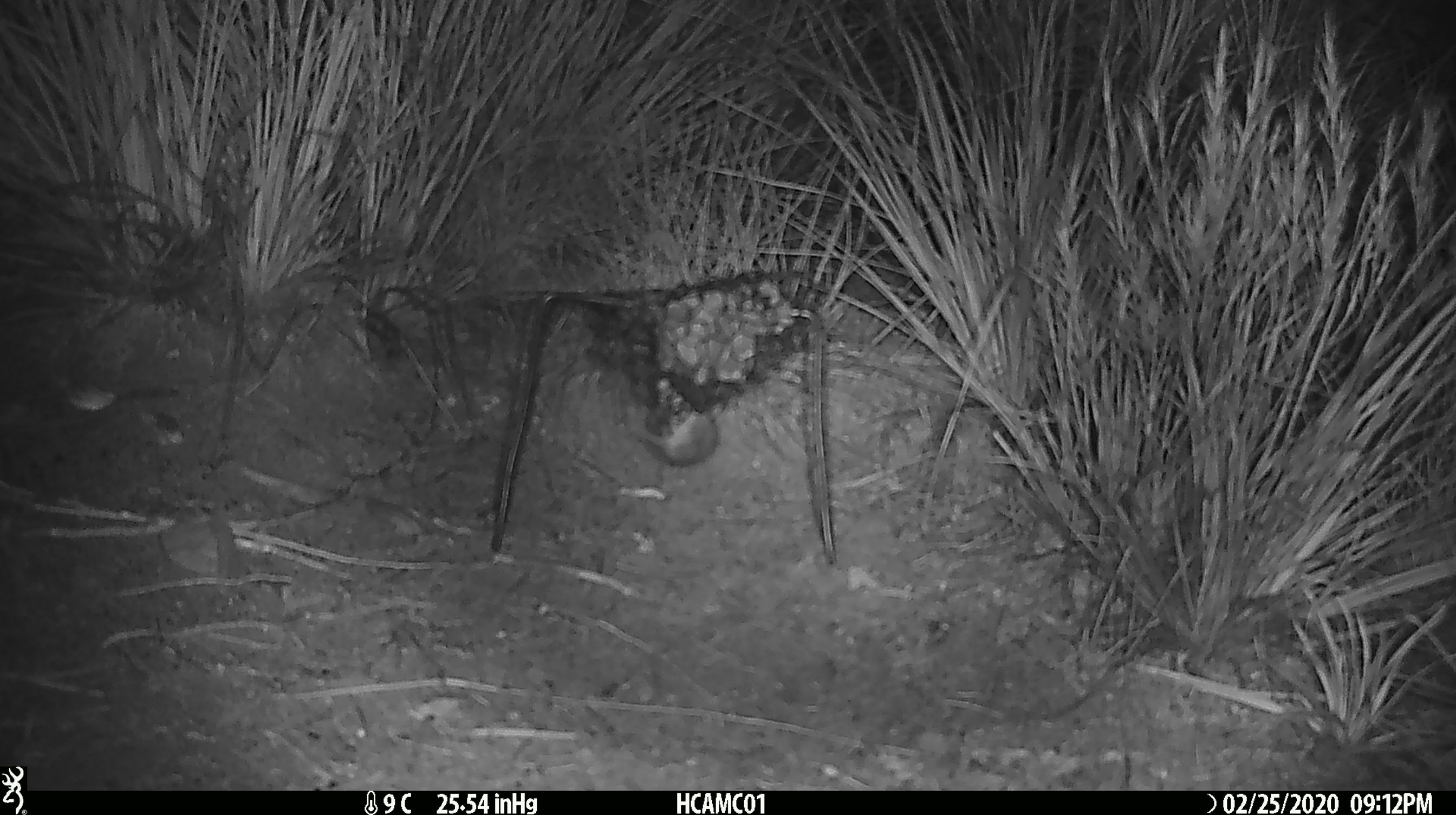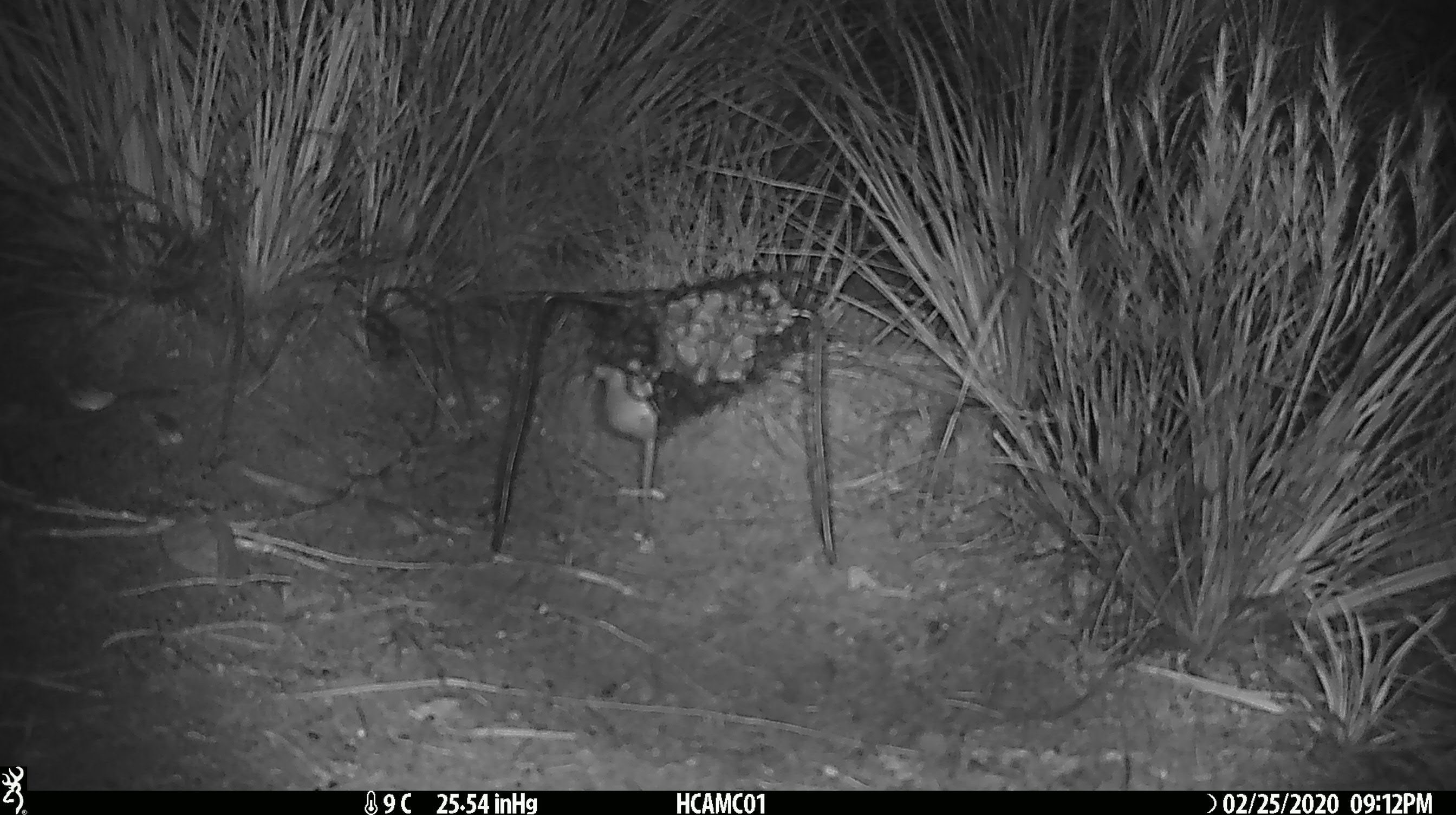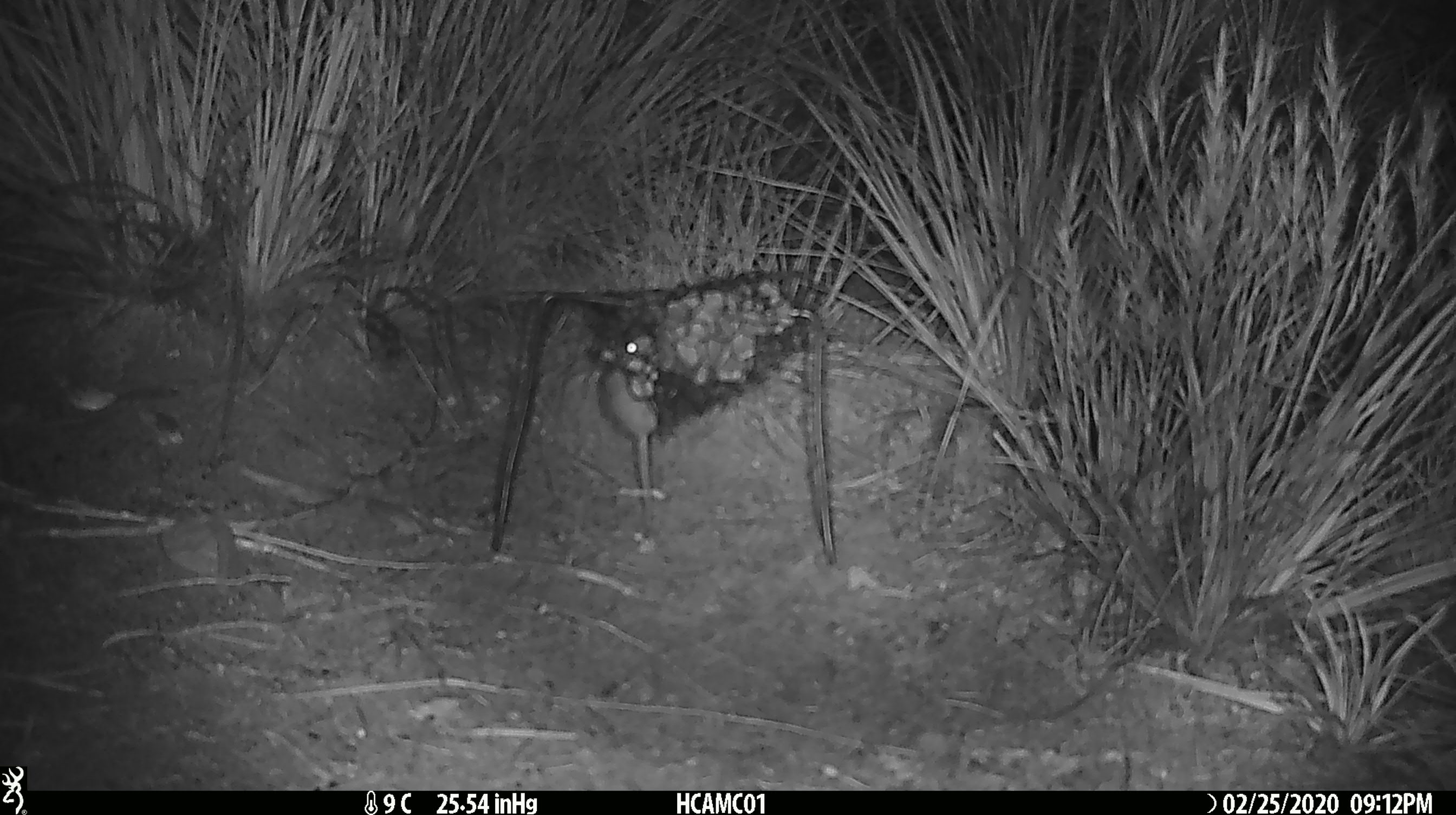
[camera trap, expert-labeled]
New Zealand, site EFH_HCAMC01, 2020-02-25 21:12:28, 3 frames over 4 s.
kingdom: Animalia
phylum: Chordata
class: Mammalia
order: Rodentia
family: Muridae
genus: Mus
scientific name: Mus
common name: mouse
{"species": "mouse (Mus)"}